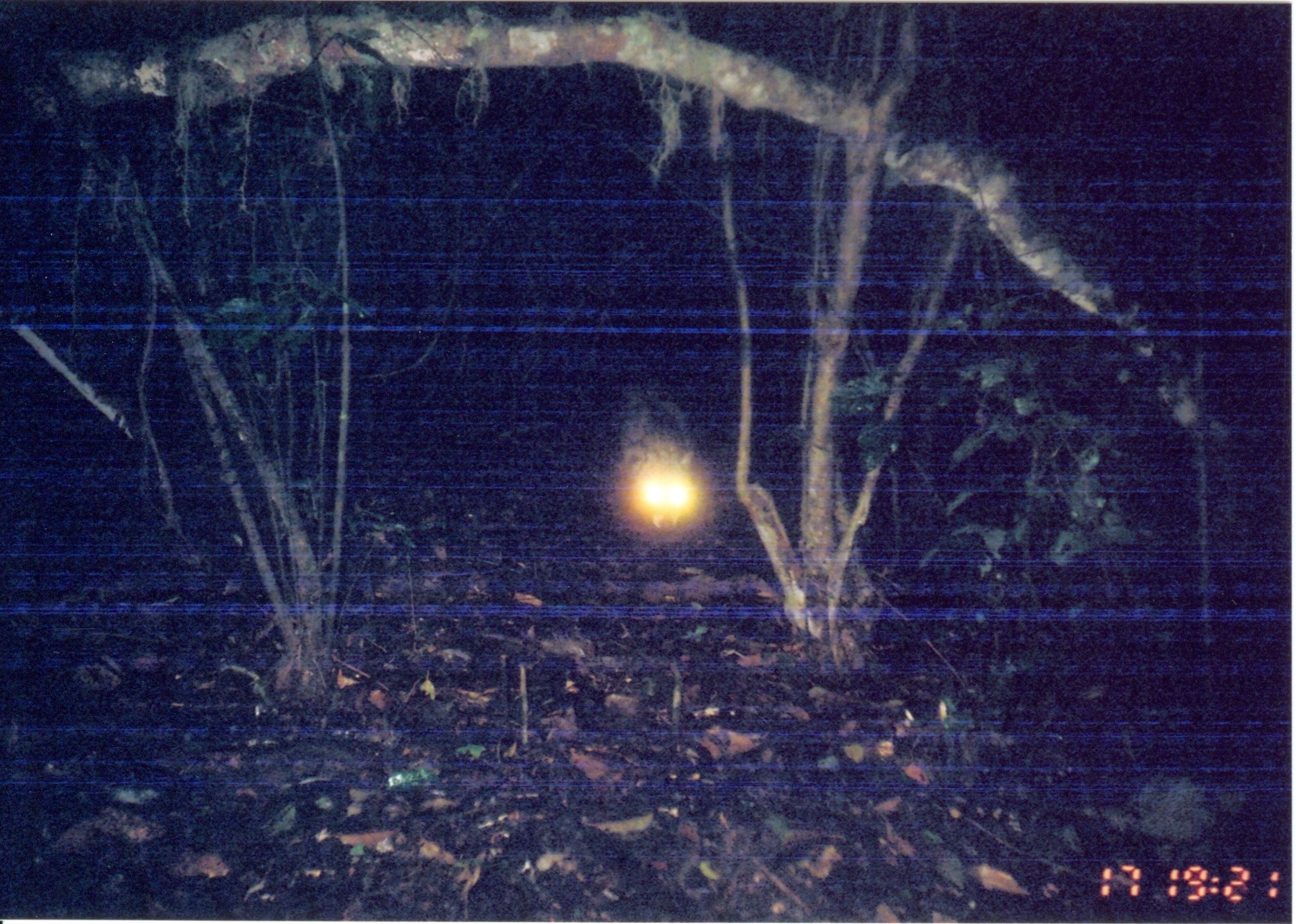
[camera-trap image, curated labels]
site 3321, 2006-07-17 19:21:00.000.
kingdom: Animalia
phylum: Chordata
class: Mammalia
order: Carnivora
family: Viverridae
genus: Civettictis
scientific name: Civettictis civetta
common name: african civet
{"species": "Civettictis civetta (african civet)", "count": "1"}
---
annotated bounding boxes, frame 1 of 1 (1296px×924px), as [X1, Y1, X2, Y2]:
civettictis civetta: [618, 393, 702, 533]